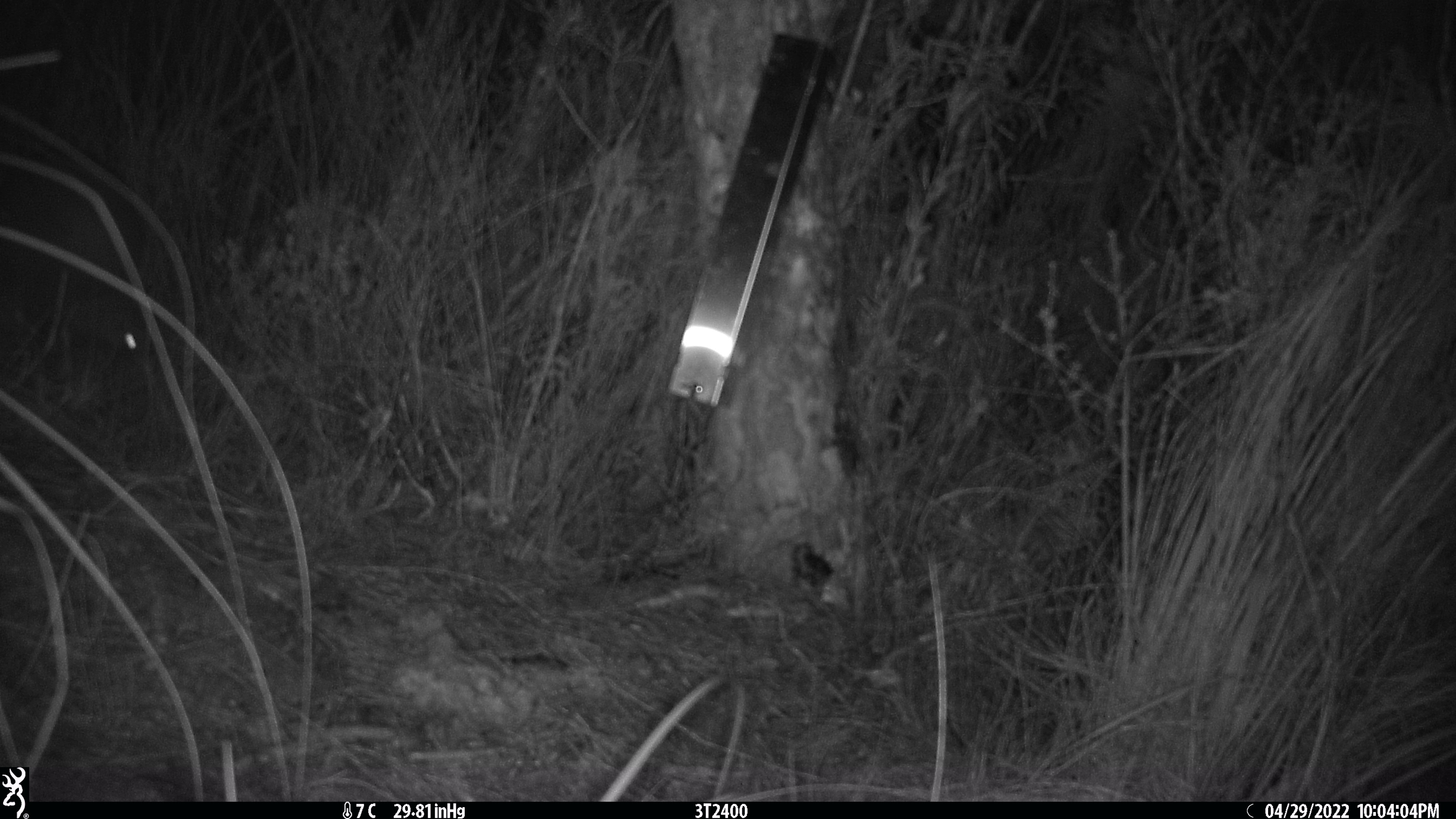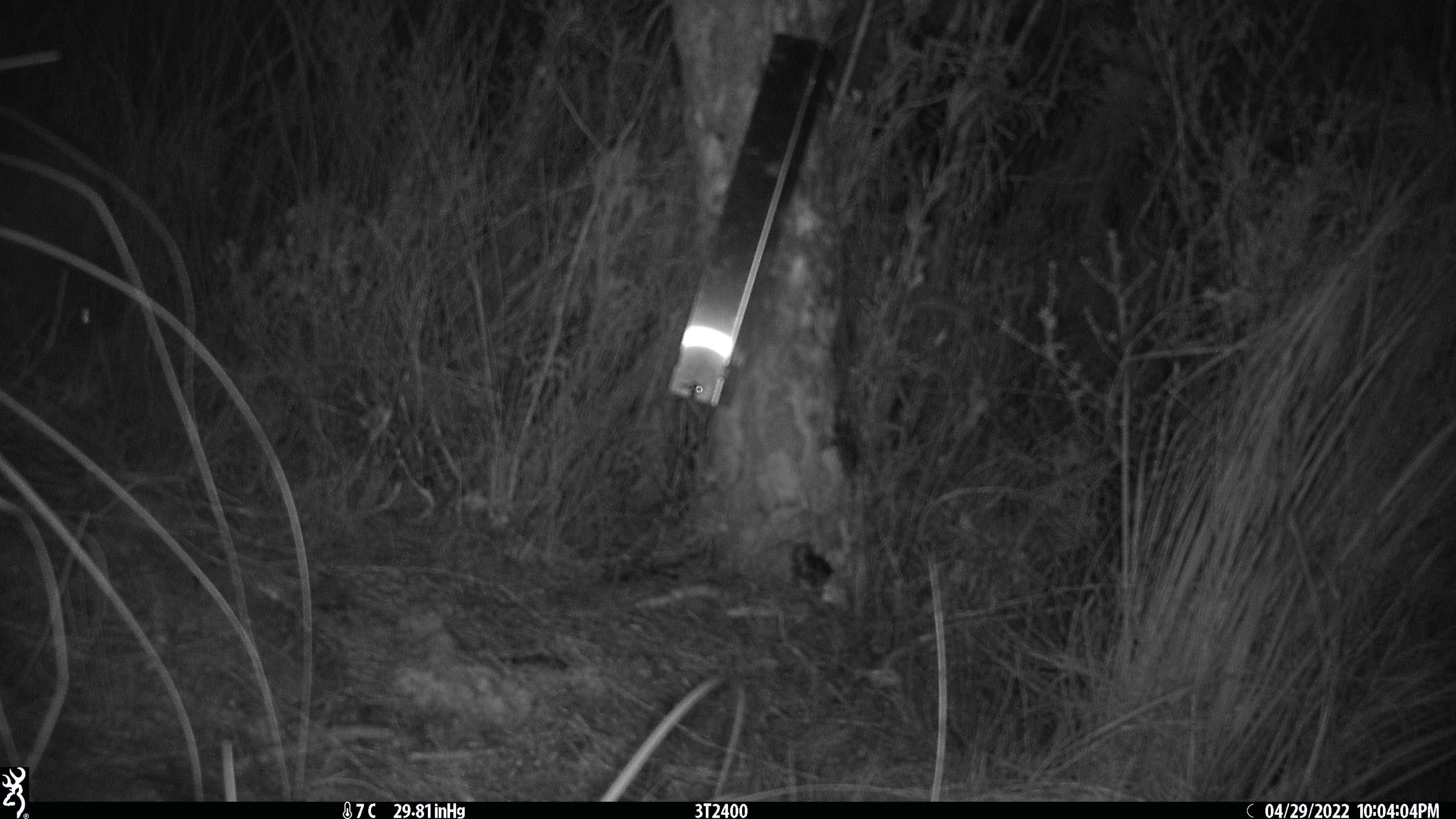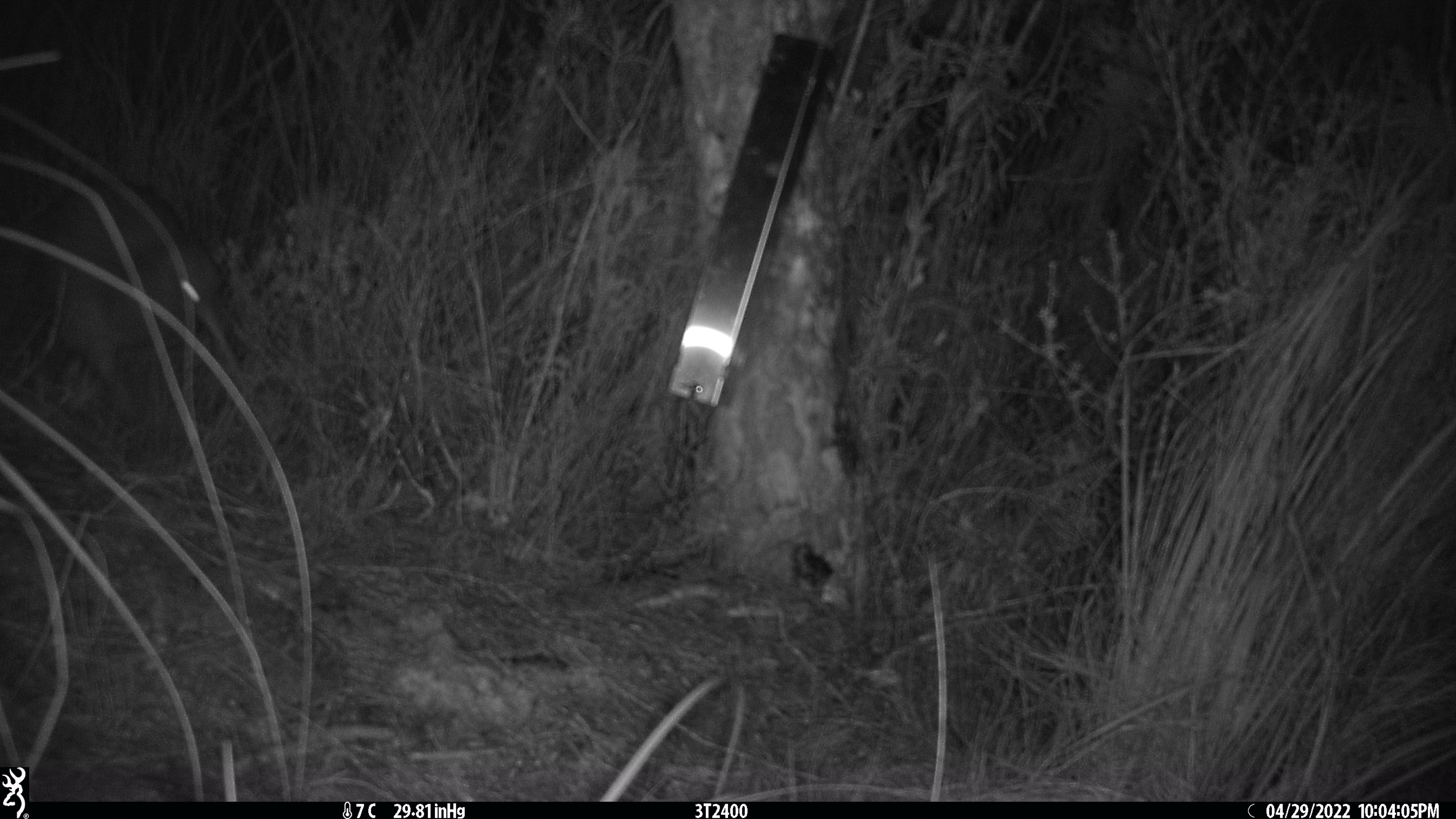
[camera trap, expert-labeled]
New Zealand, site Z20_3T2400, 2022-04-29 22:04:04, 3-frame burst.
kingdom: Animalia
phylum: Chordata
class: Aves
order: Apterygiformes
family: Apterygidae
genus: Apteryx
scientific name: Apteryx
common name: kiwi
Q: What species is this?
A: Kiwi (Apteryx).